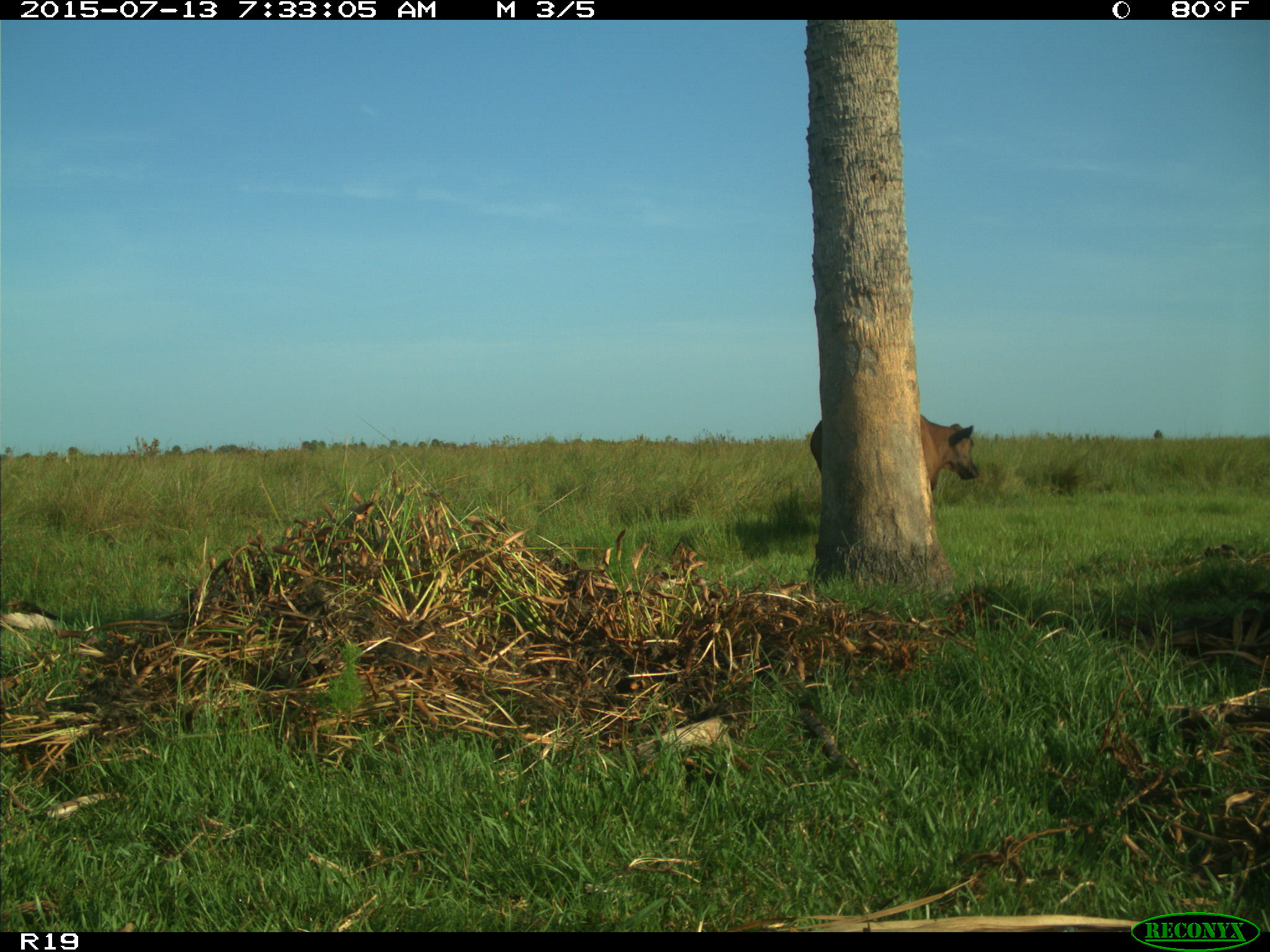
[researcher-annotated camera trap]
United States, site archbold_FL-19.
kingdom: Animalia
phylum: Chordata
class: Mammalia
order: Artiodactyla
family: Bovidae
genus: Bos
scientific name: Bos taurus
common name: domestic cow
Bos taurus (domestic cow).